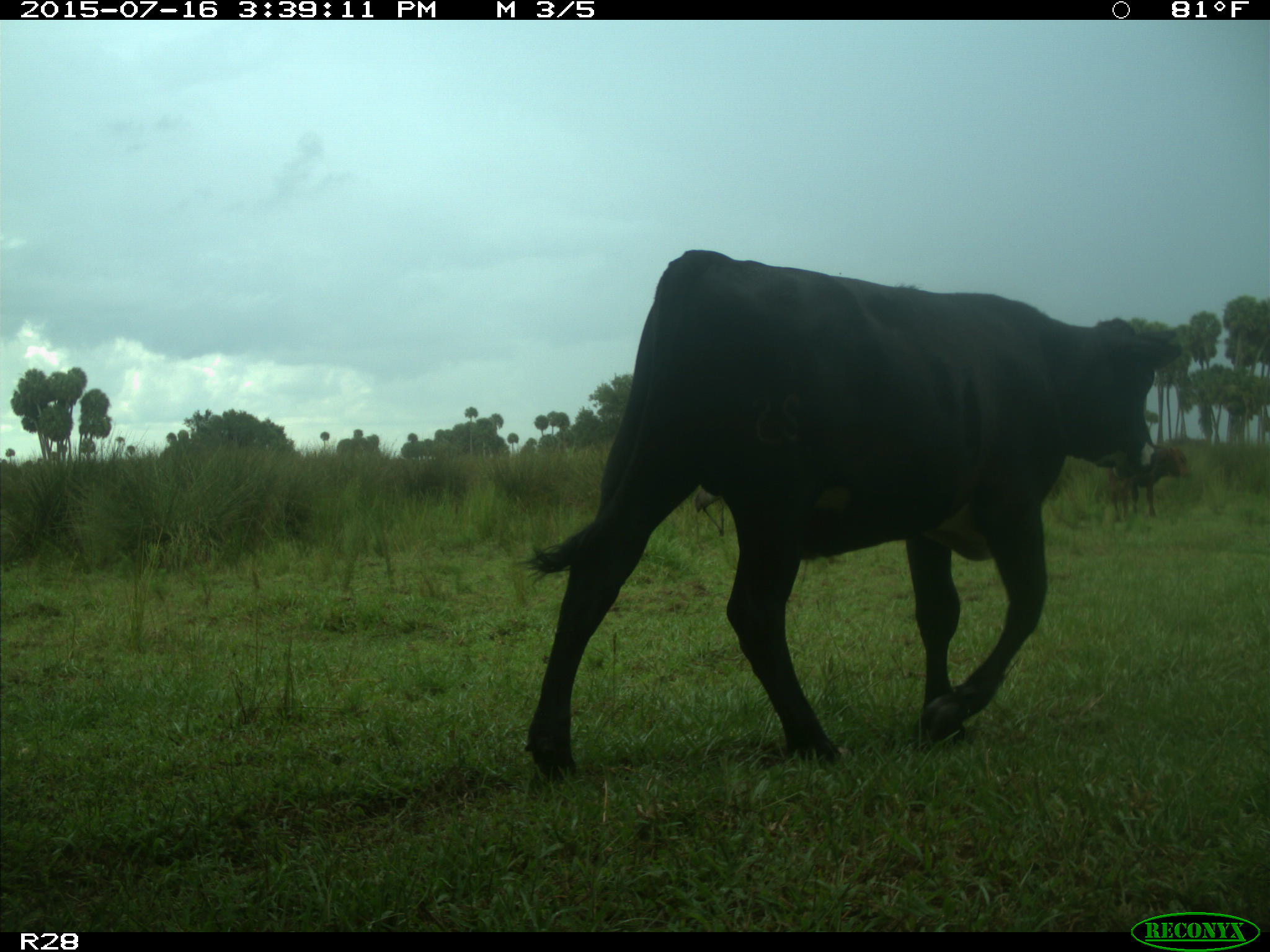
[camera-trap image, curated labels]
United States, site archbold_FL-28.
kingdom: Animalia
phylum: Chordata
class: Mammalia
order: Artiodactyla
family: Bovidae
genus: Bos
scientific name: Bos taurus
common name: domestic cow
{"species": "Bos taurus (domestic cow)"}